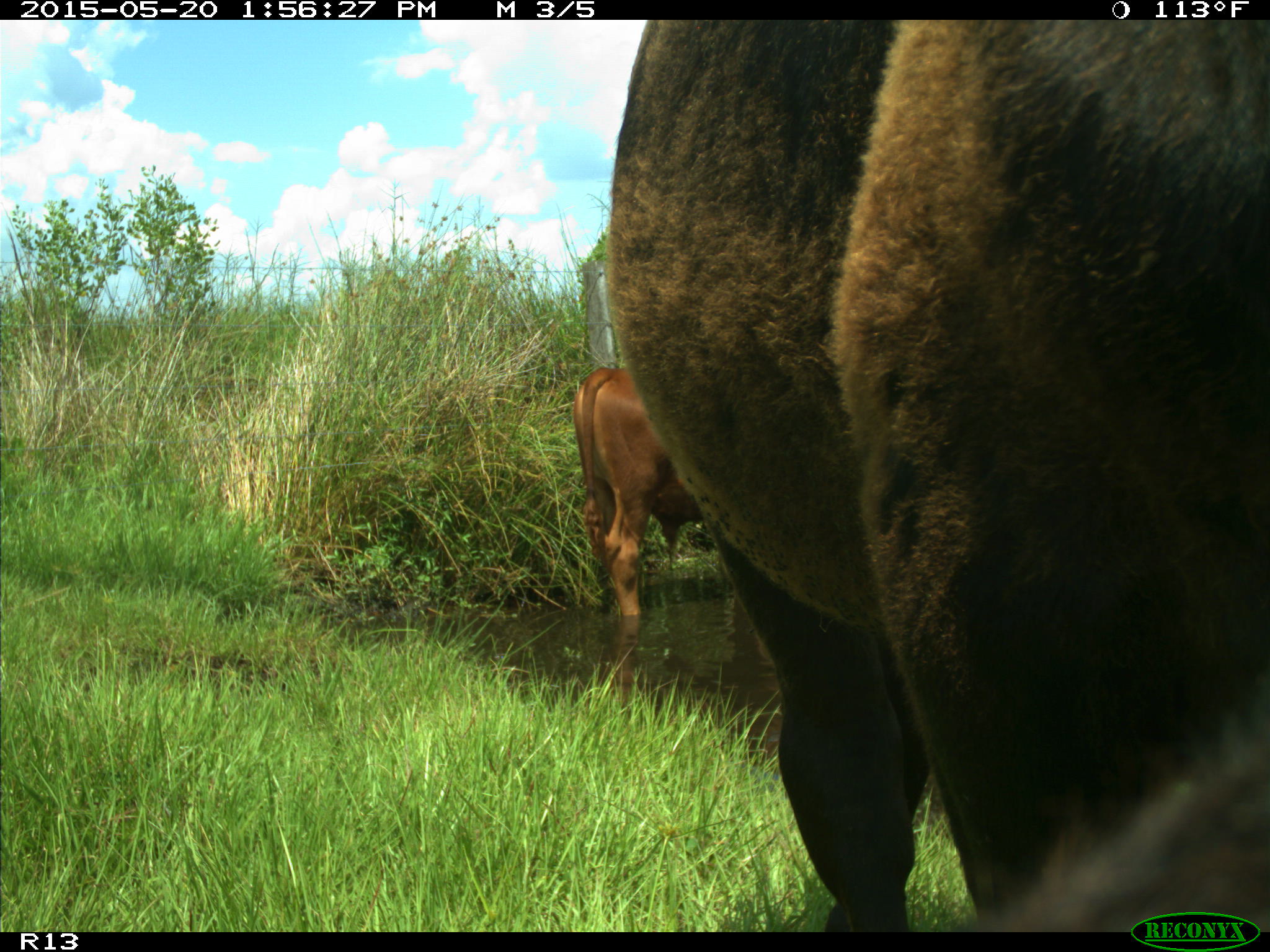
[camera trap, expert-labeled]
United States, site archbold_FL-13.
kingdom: Animalia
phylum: Chordata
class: Mammalia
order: Artiodactyla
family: Bovidae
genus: Bos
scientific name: Bos taurus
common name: domestic cow